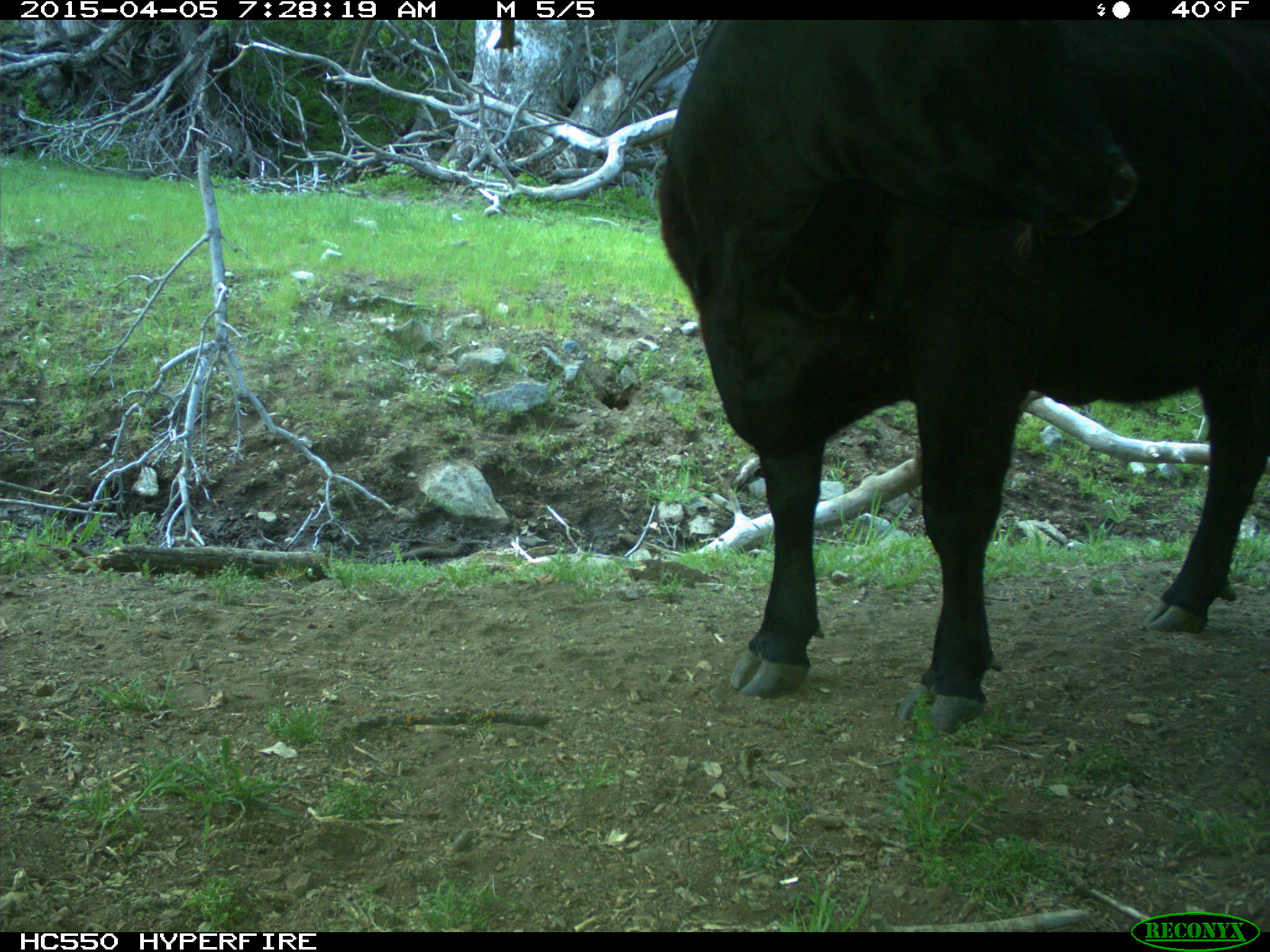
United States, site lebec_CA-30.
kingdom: Animalia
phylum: Chordata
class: Mammalia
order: Artiodactyla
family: Bovidae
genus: Bos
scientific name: Bos taurus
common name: domestic cow